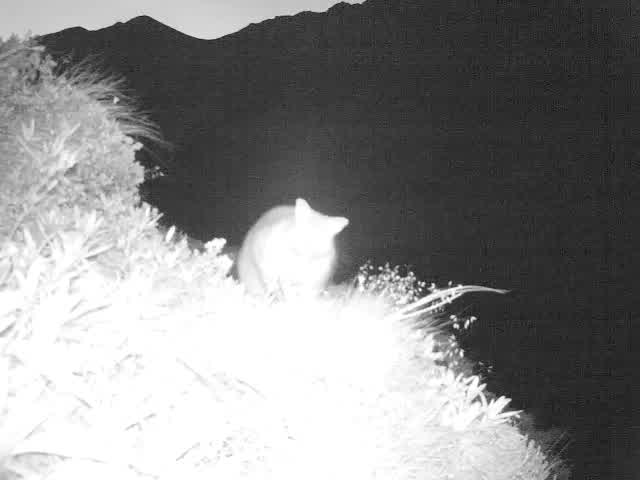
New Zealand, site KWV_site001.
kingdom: Animalia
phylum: Chordata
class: Mammalia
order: Diprotodontia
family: Phalangeridae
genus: Trichosurus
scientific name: Trichosurus vulpecula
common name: common brushtail possum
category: possum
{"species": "possum (common brushtail possum) (Trichosurus vulpecula)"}